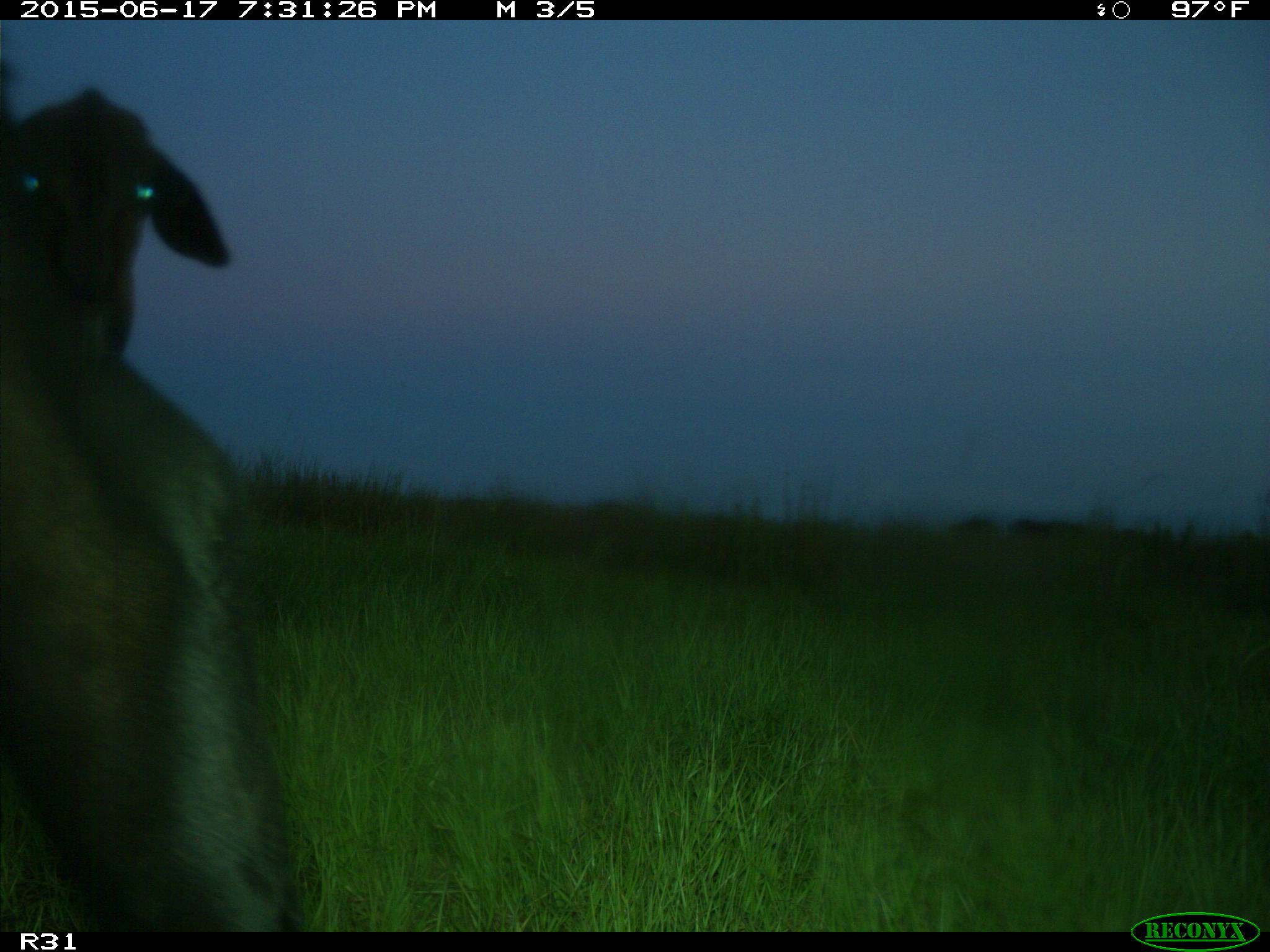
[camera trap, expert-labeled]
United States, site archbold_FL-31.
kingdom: Animalia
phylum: Chordata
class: Mammalia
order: Artiodactyla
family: Bovidae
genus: Bos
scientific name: Bos taurus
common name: domestic cow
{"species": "Bos taurus (domestic cow)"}